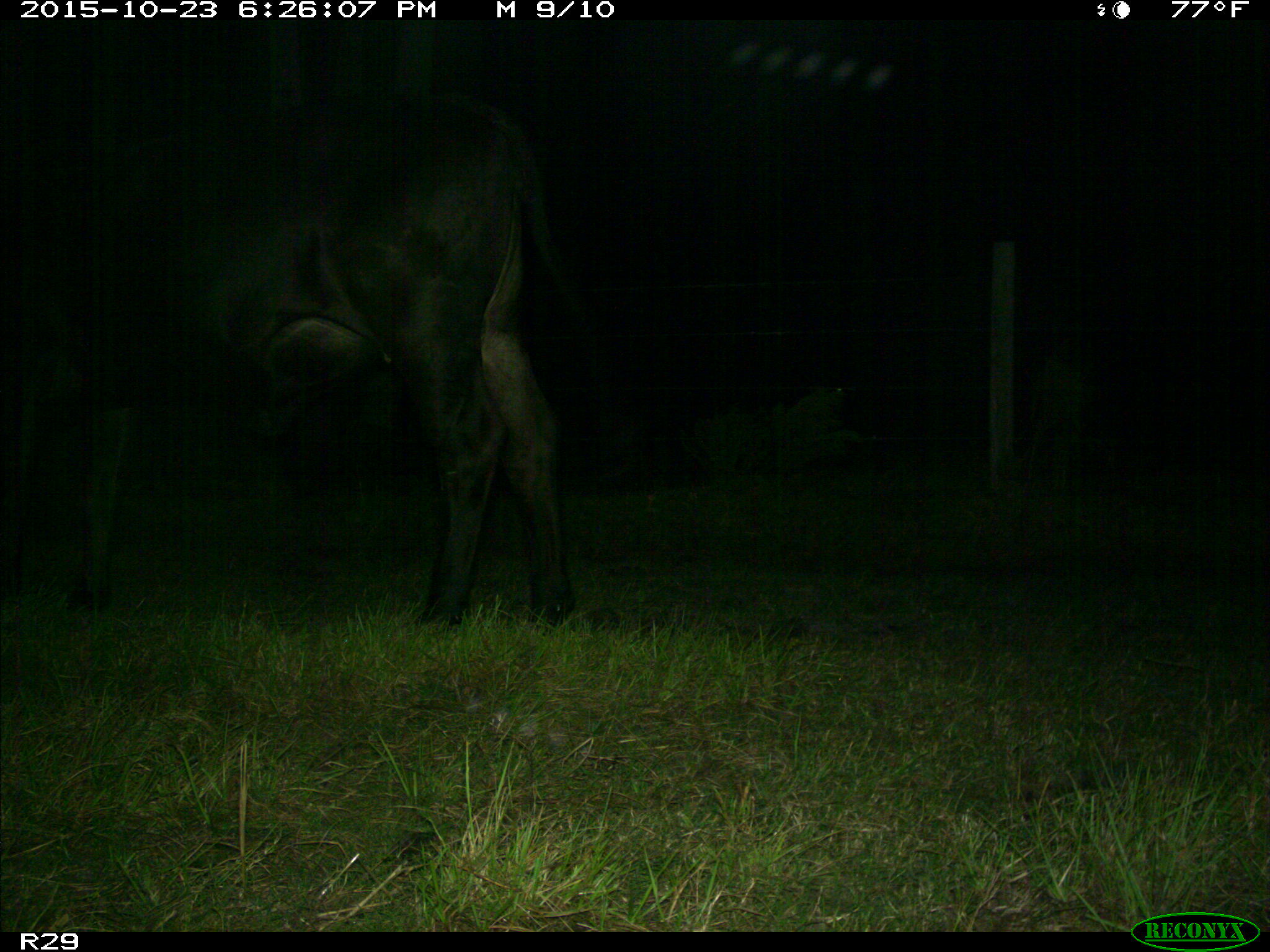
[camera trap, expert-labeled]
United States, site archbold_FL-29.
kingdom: Animalia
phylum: Chordata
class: Mammalia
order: Artiodactyla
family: Bovidae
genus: Bos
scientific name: Bos taurus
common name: domestic cow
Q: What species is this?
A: Bos taurus (domestic cow).